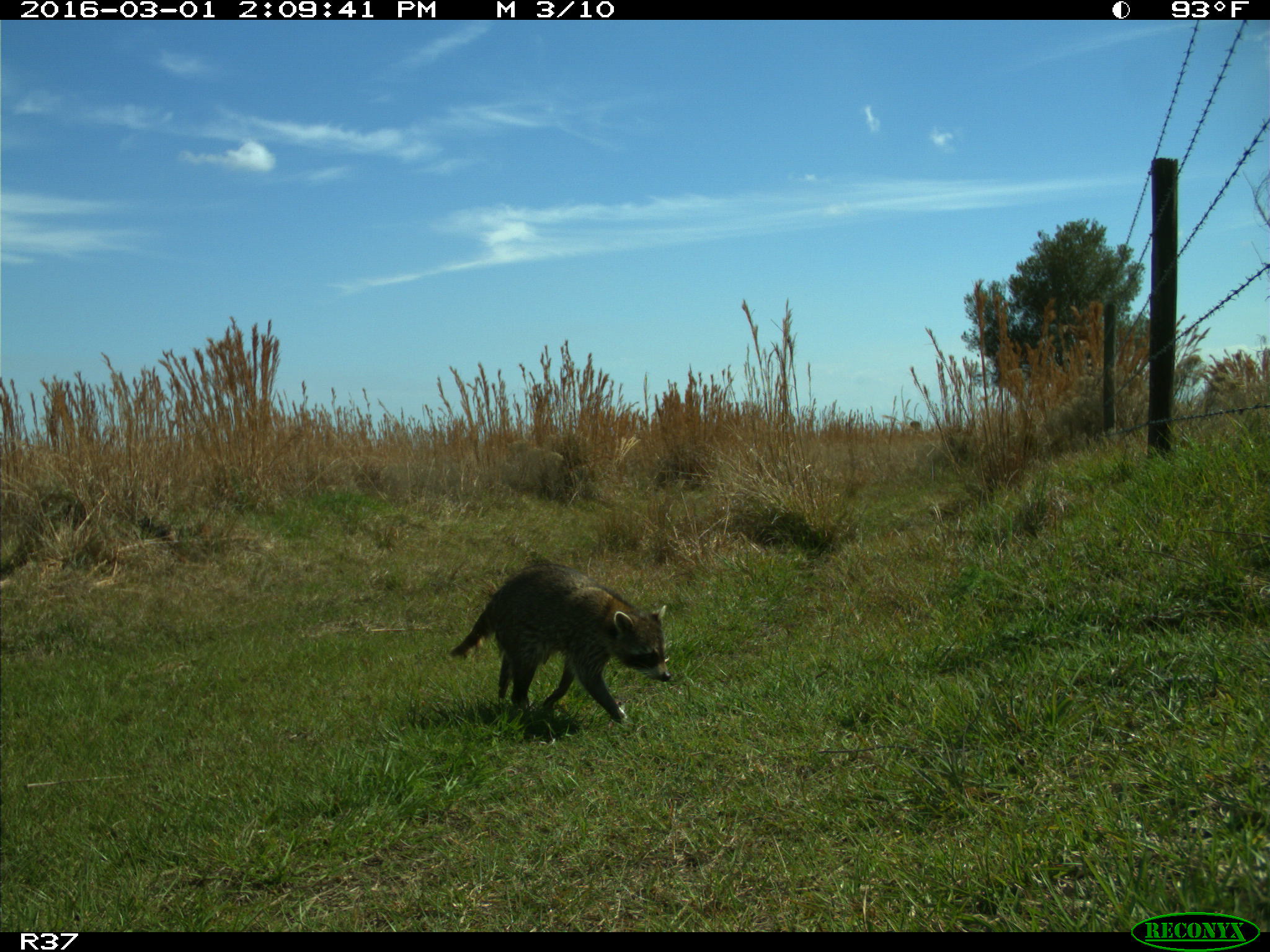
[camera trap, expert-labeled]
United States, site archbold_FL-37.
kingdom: Animalia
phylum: Chordata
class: Mammalia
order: Carnivora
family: Procyonidae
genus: Procyon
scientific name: Procyon lotor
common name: common raccoon